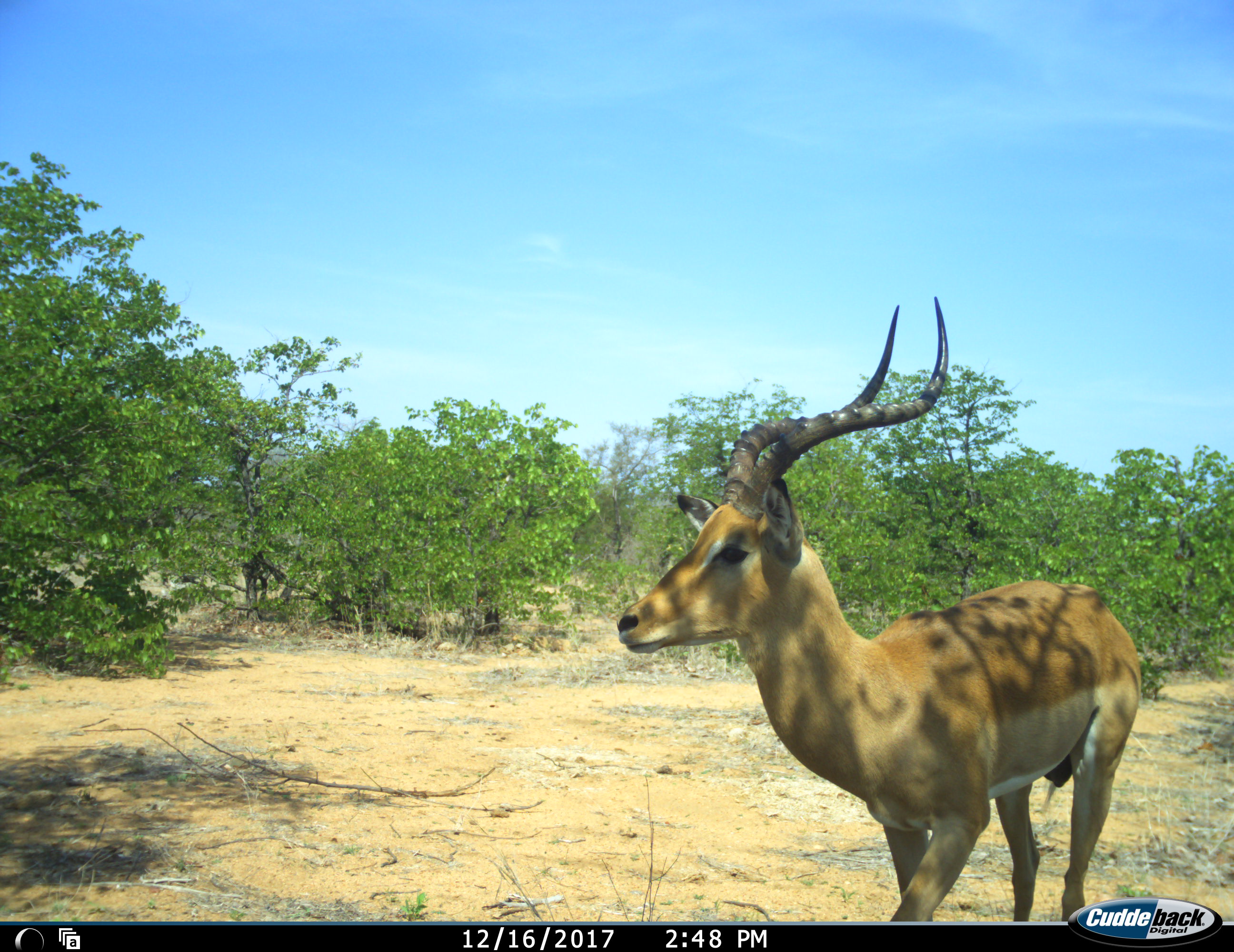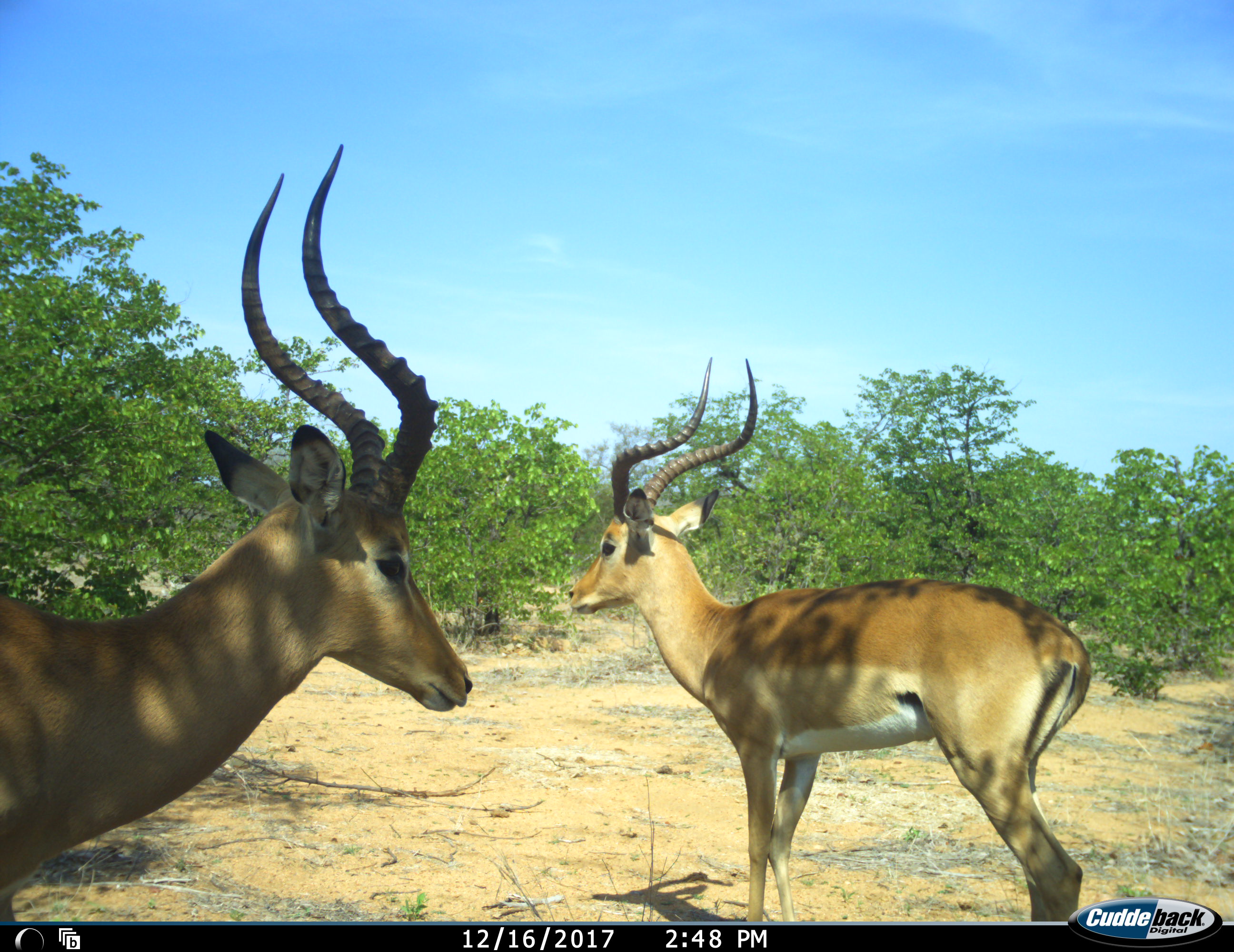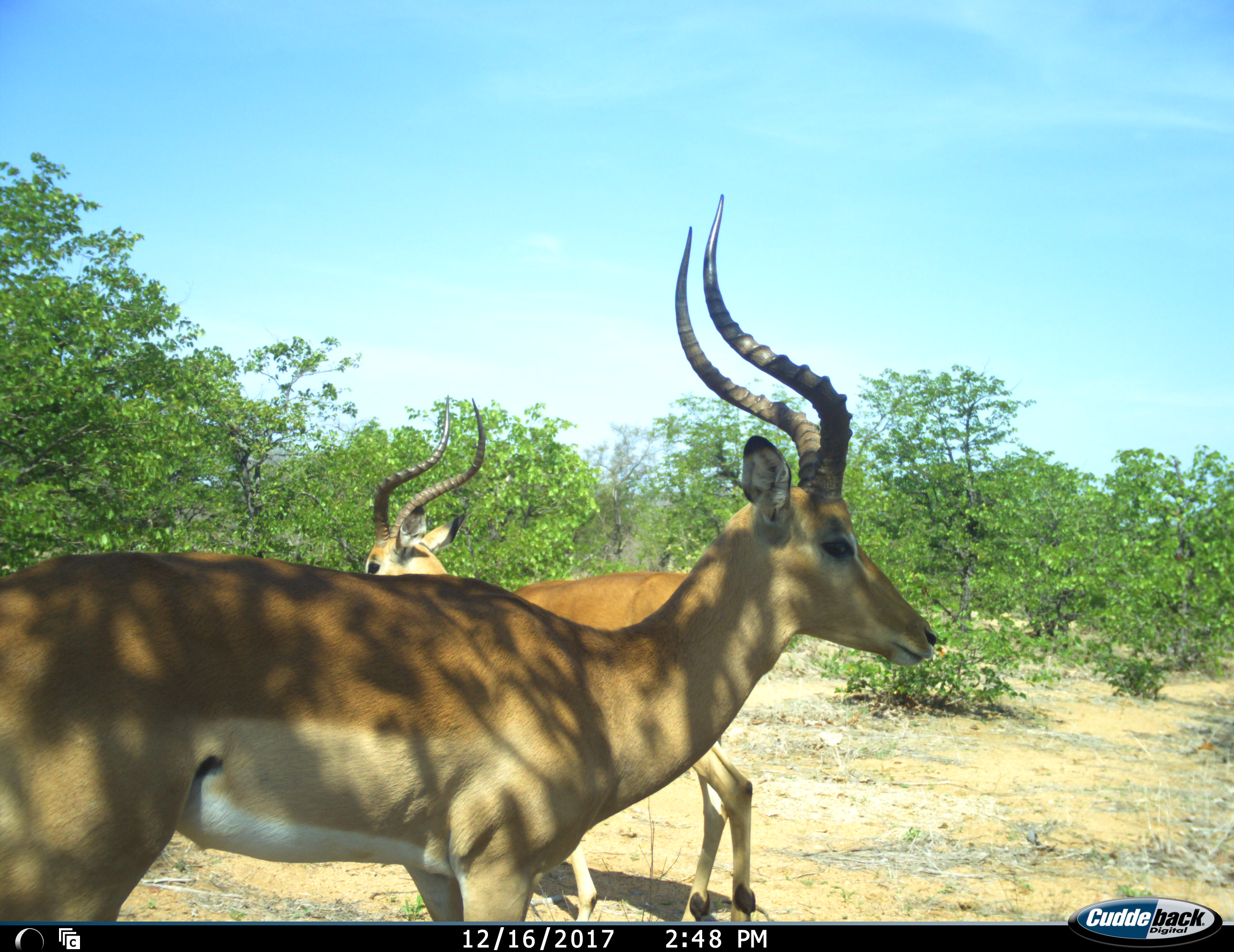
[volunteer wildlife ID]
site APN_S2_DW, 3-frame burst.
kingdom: Animalia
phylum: Chordata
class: Mammalia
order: Artiodactyla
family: Bovidae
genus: Aepyceros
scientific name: Aepyceros melampus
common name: impala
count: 2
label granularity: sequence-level